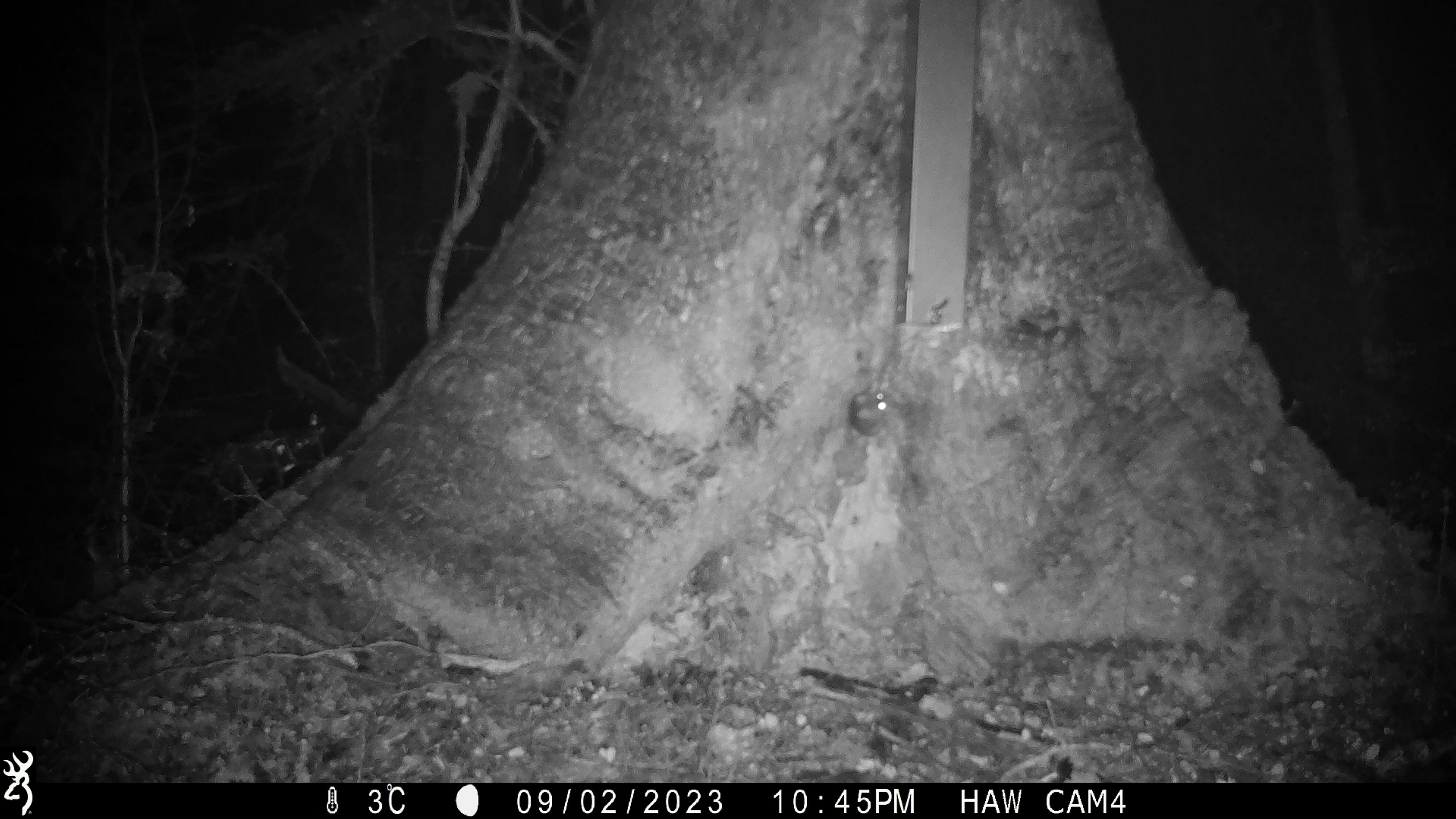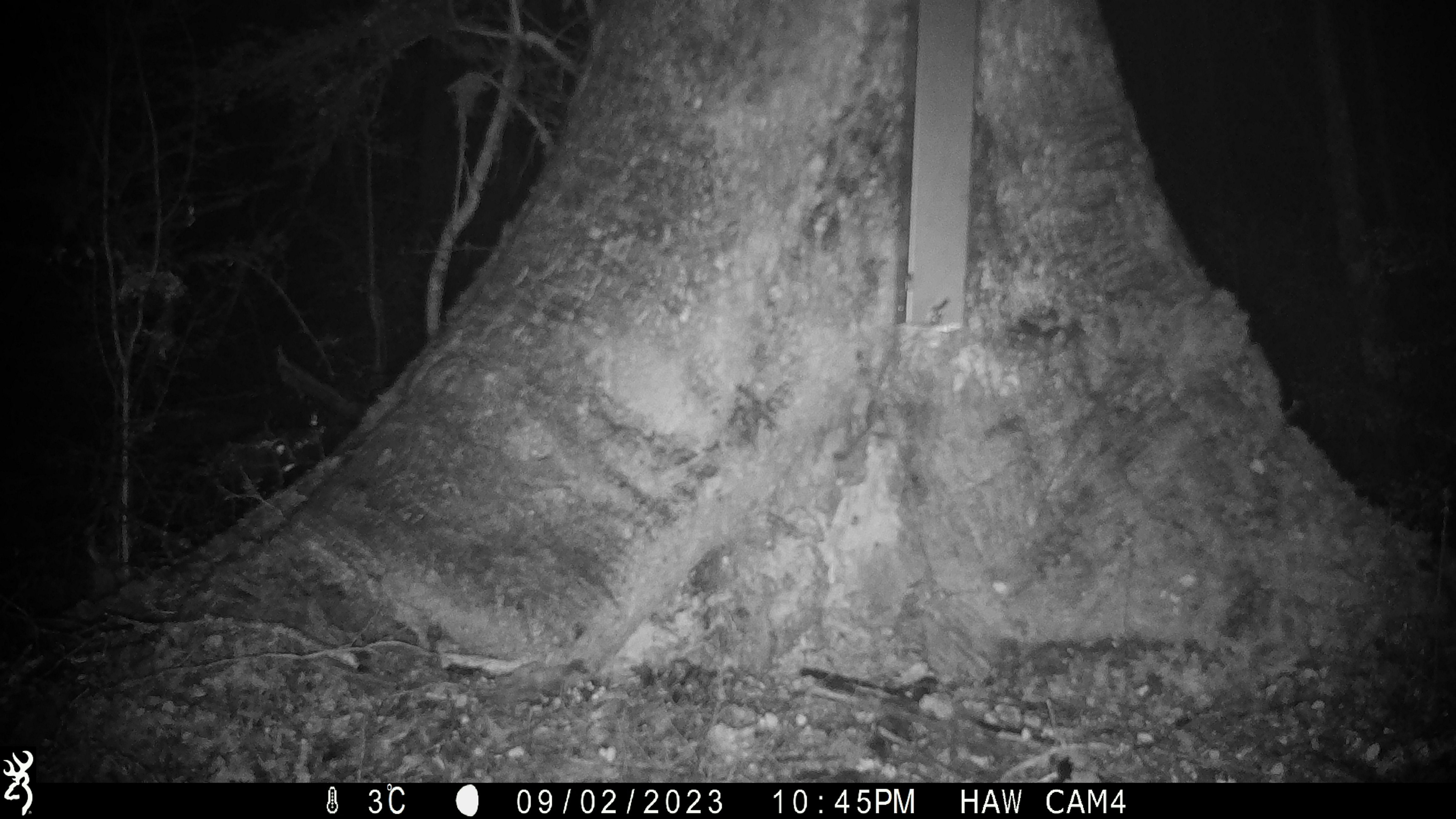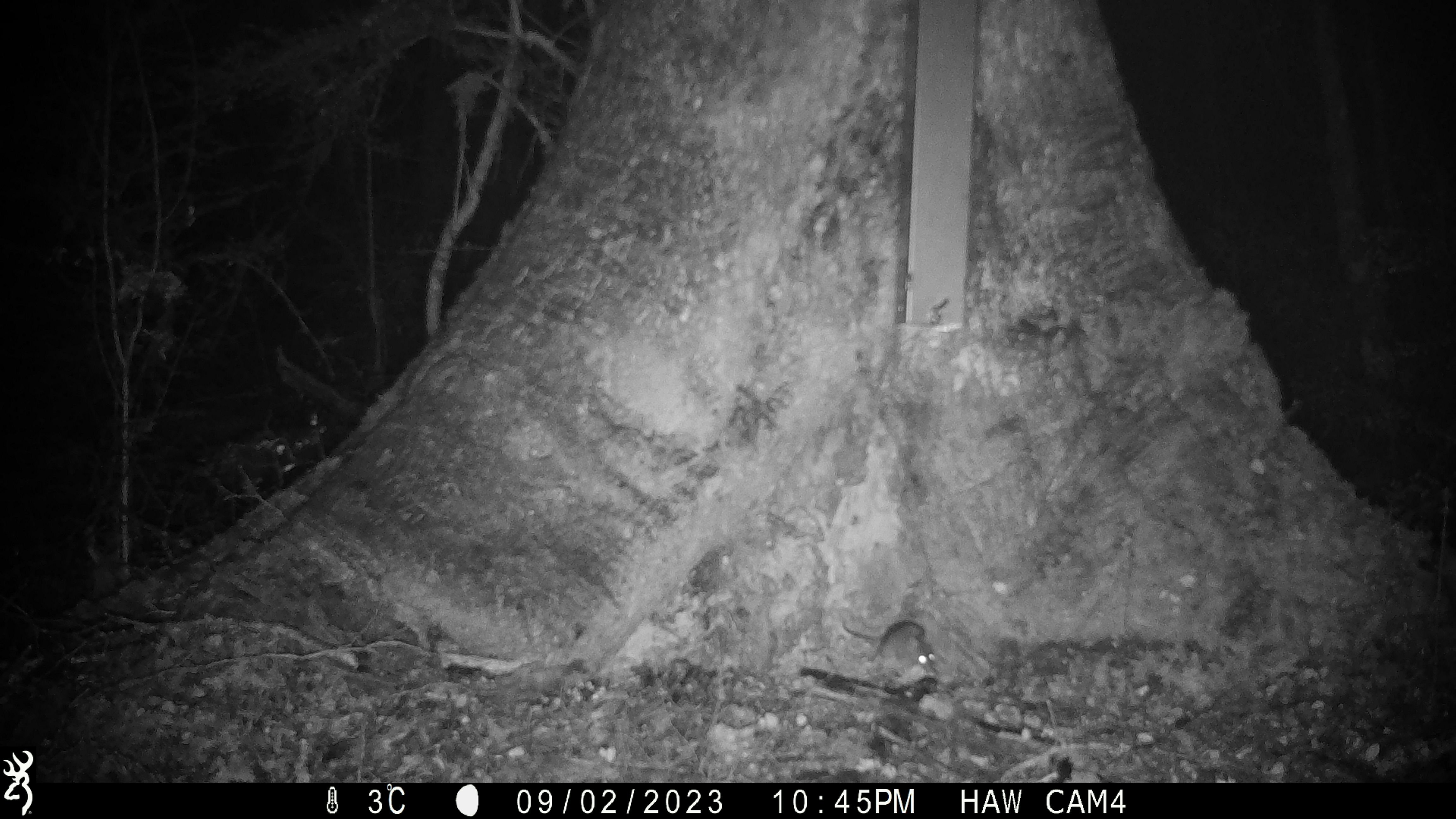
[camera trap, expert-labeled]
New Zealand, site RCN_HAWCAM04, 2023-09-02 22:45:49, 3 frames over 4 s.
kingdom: Animalia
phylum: Chordata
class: Mammalia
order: Rodentia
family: Muridae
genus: Mus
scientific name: Mus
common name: mouse